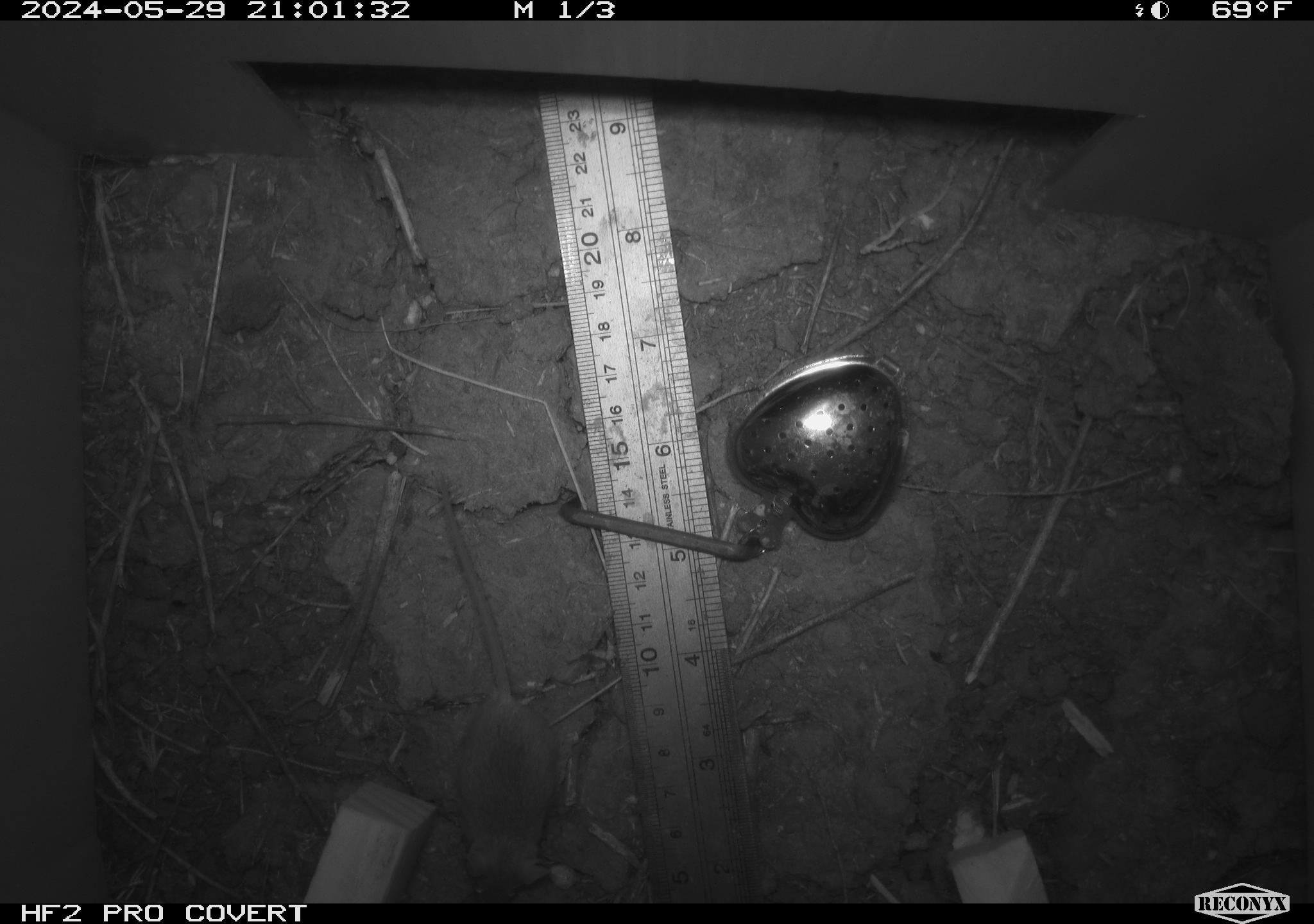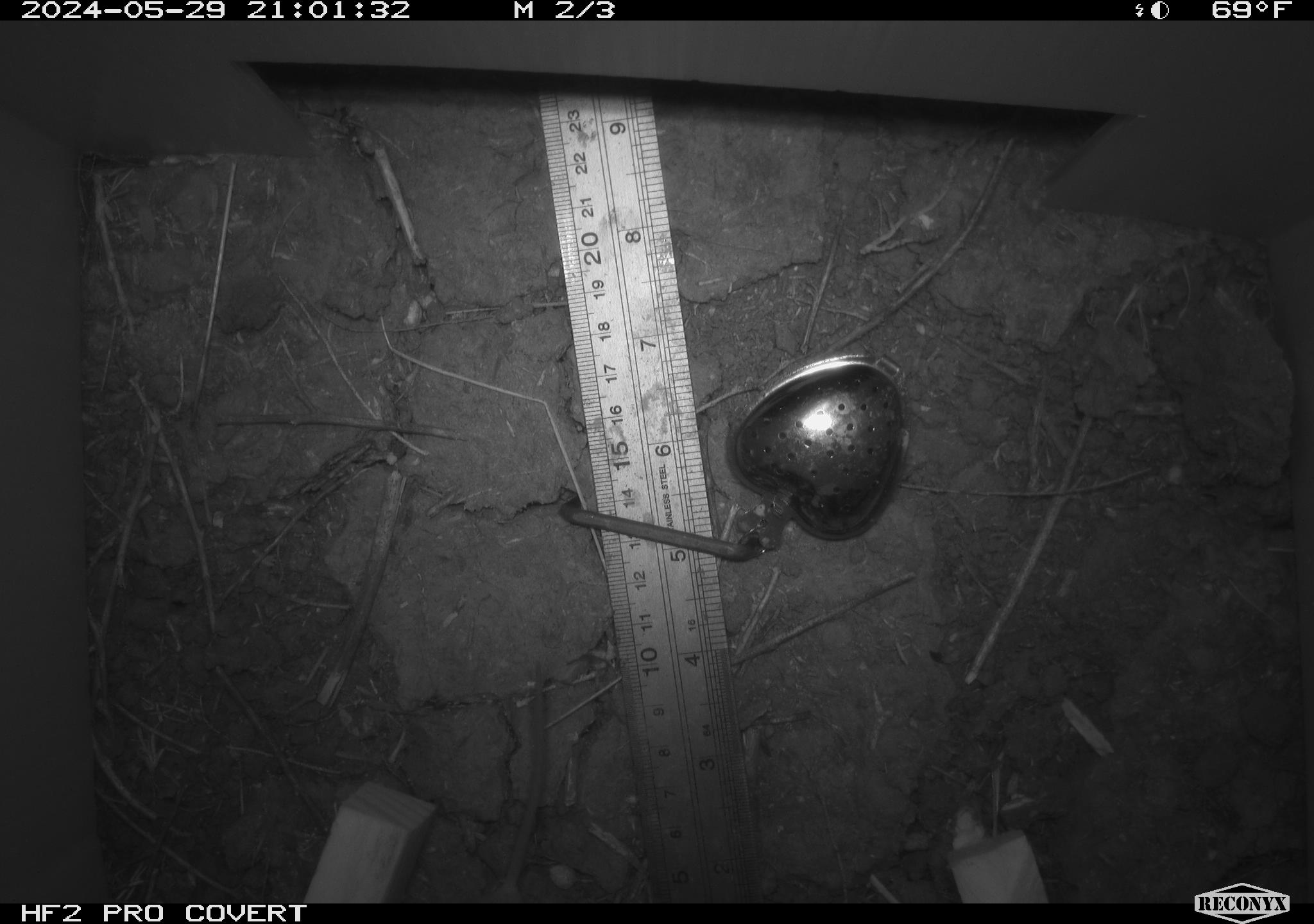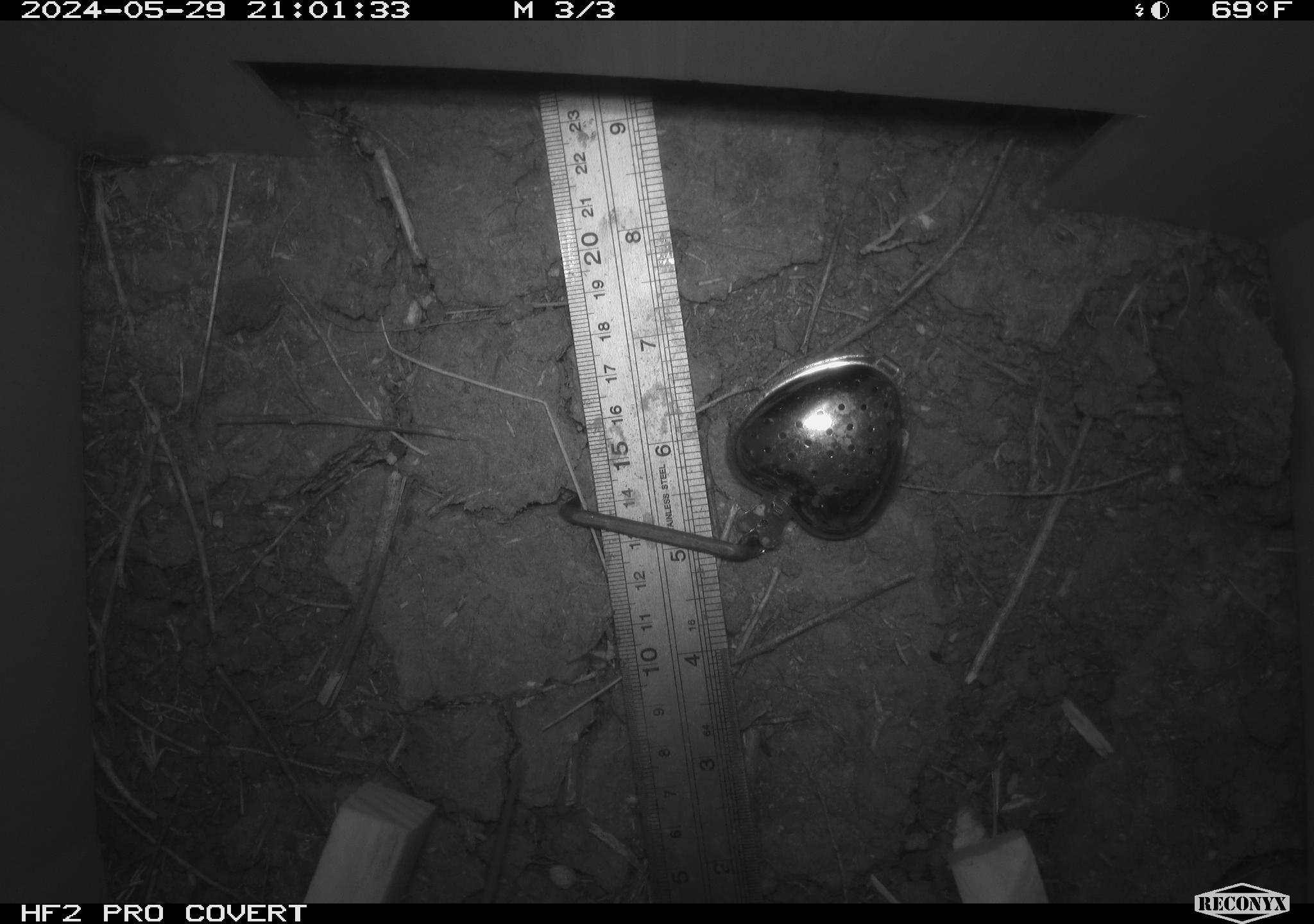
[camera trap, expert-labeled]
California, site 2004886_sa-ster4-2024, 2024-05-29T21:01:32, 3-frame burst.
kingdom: Animalia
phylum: Chordata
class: Mammalia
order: Rodentia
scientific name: Rodentia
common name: mouse species